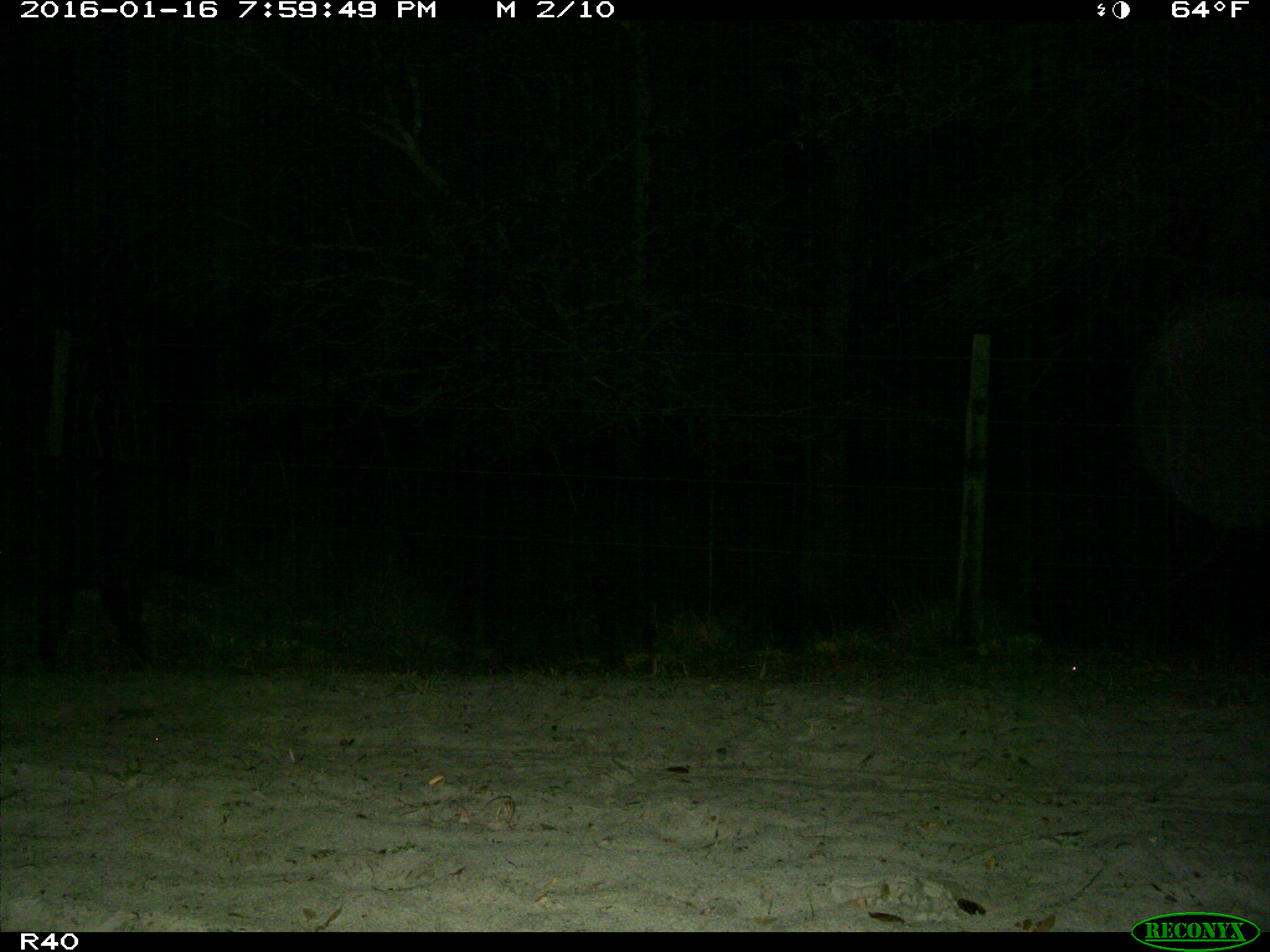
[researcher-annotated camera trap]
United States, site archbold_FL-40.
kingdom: Animalia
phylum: Chordata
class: Mammalia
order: Artiodactyla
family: Suidae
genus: Sus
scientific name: Sus scrofa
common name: wild boar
Sus scrofa (wild boar).